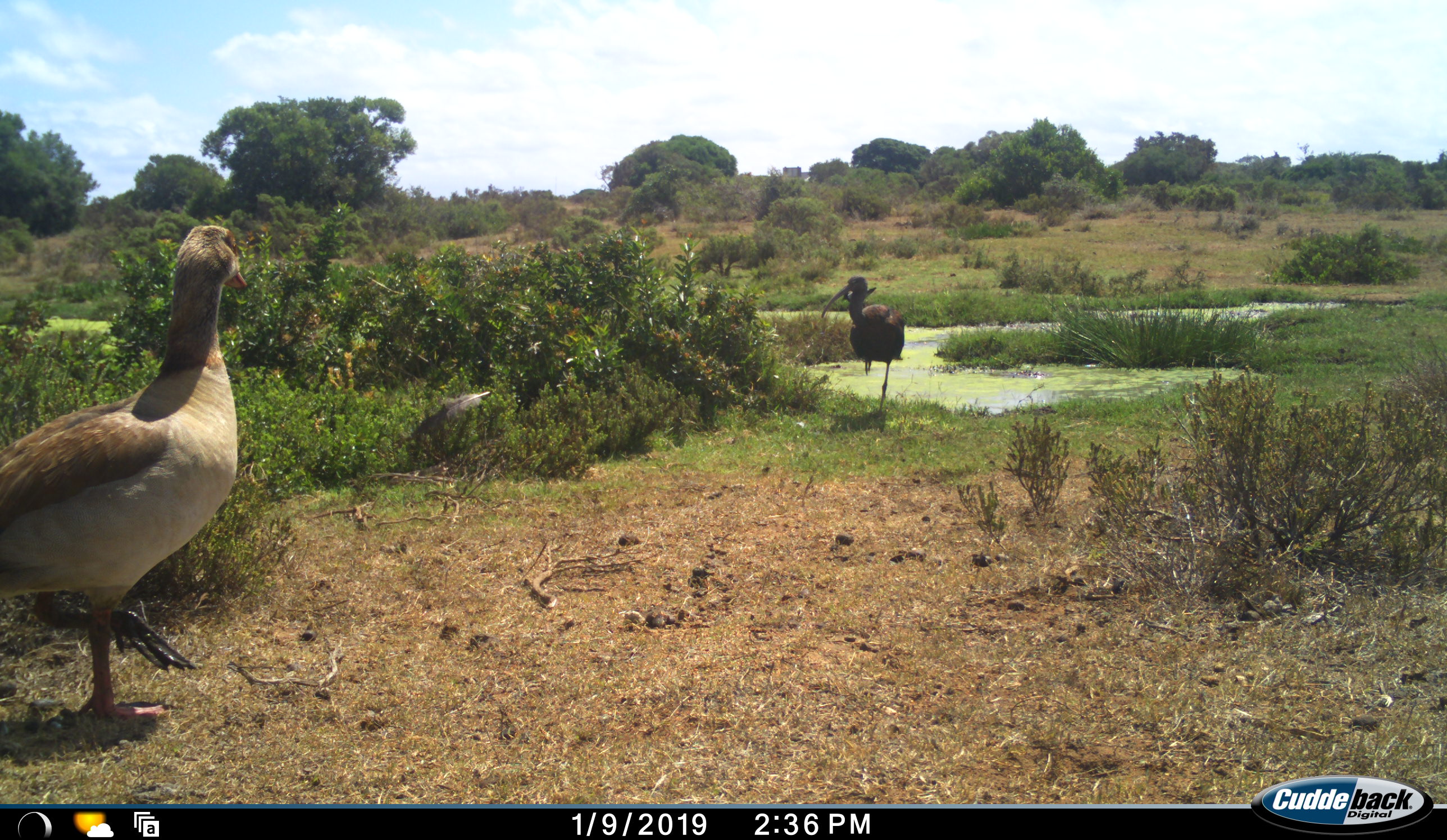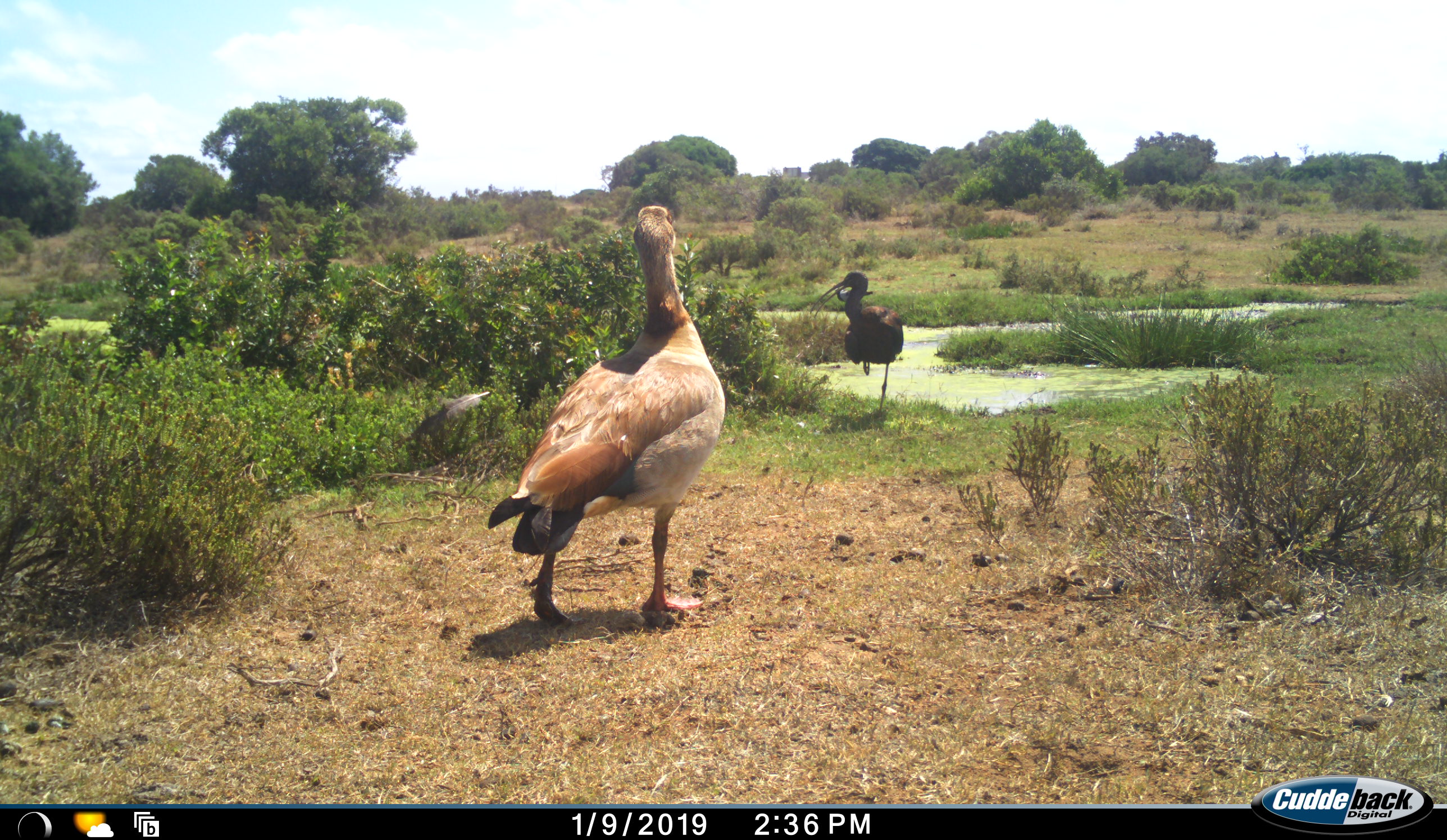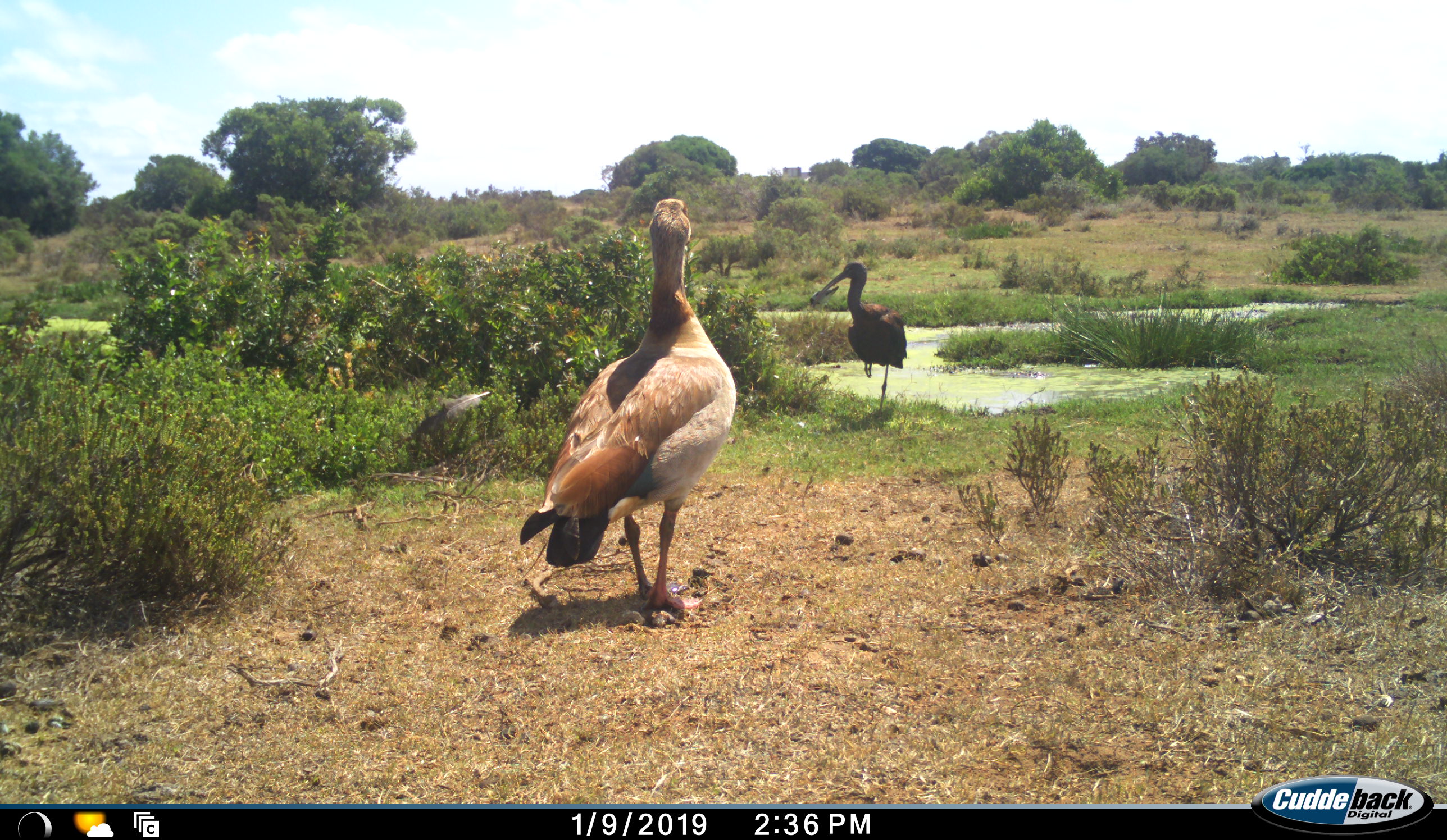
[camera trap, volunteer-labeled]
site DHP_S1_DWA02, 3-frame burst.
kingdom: Animalia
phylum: Chordata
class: Aves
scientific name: Aves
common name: bird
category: birdother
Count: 2.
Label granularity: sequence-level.